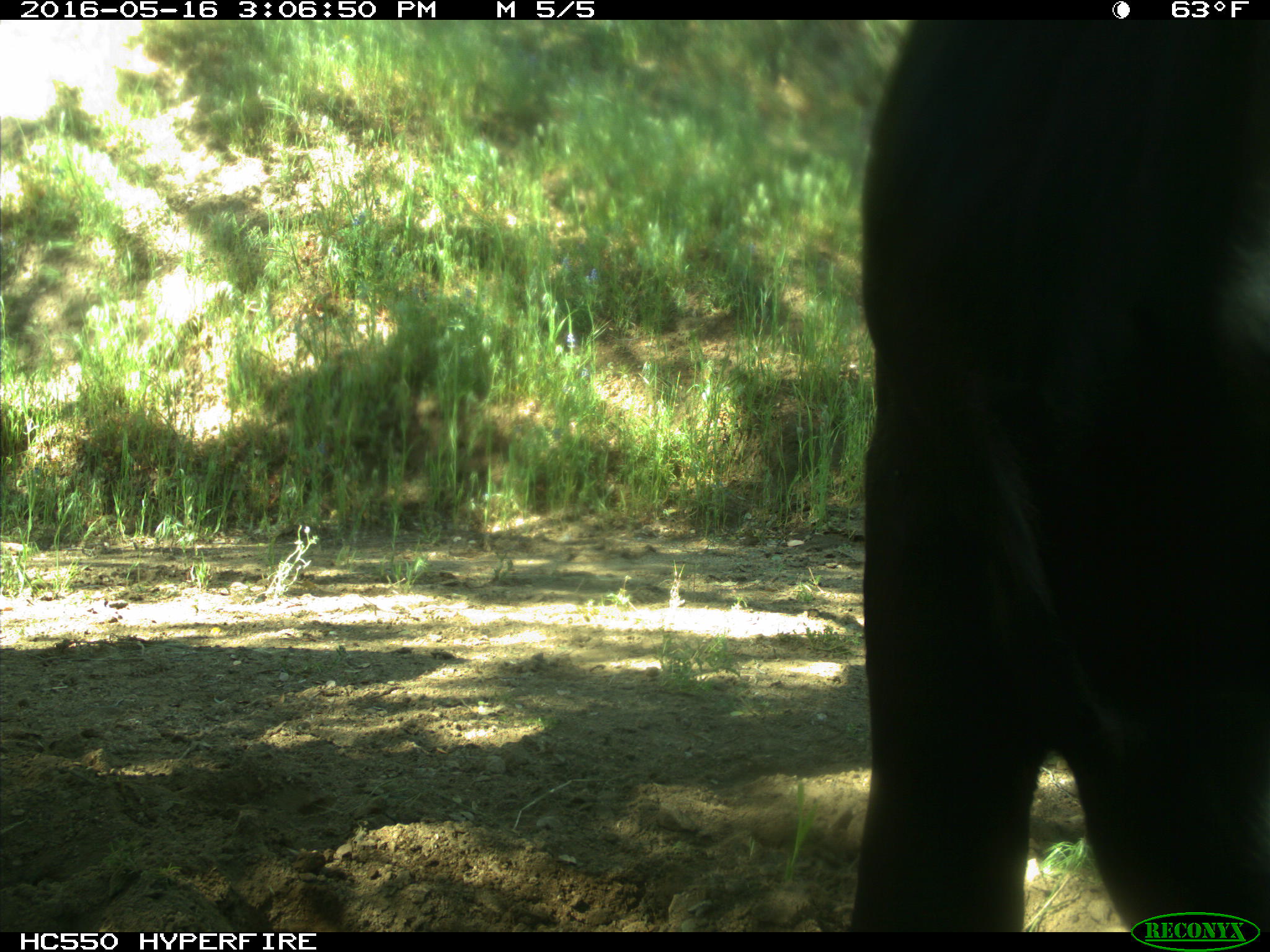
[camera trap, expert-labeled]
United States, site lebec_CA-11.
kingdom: Animalia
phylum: Chordata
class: Mammalia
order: Artiodactyla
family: Bovidae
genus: Bos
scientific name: Bos taurus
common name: domestic cow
Bos taurus (domestic cow).